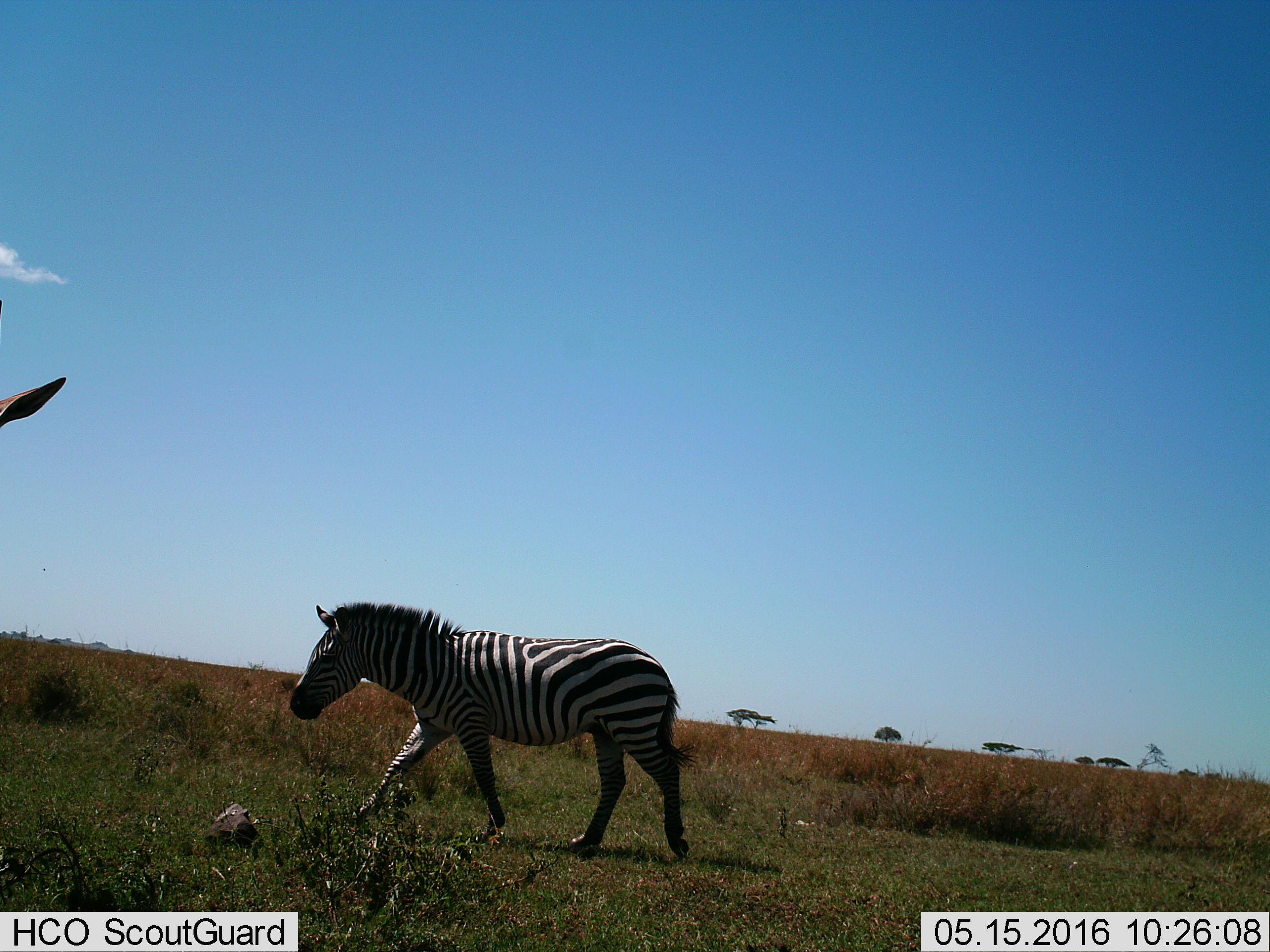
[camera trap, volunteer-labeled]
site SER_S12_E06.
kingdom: Animalia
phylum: Chordata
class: Mammalia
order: Perissodactyla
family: Equidae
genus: Equus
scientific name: Equus quagga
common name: plains zebra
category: zebraplains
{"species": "zebraplains (plains zebra) (Equus quagga)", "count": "1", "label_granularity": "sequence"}